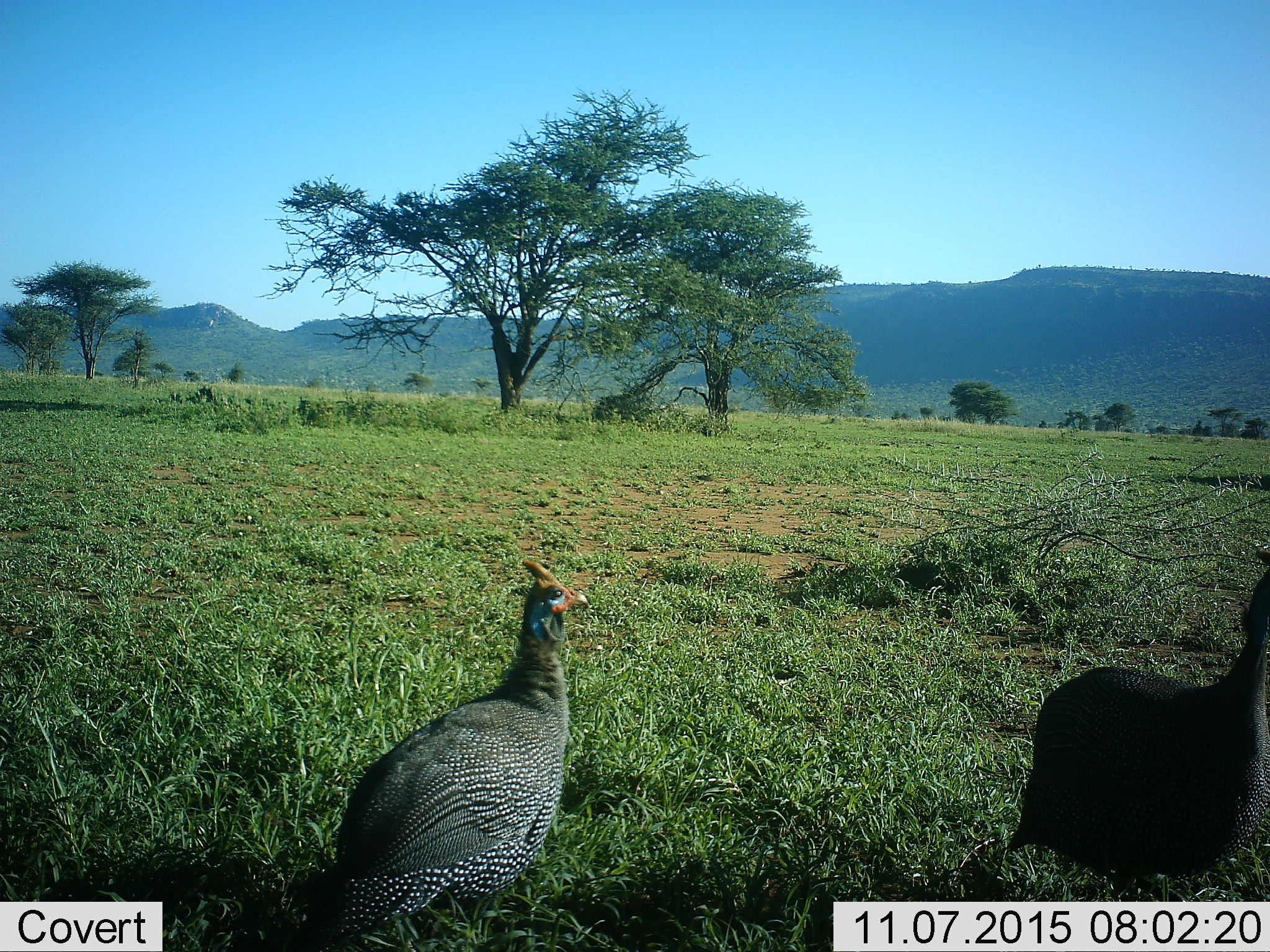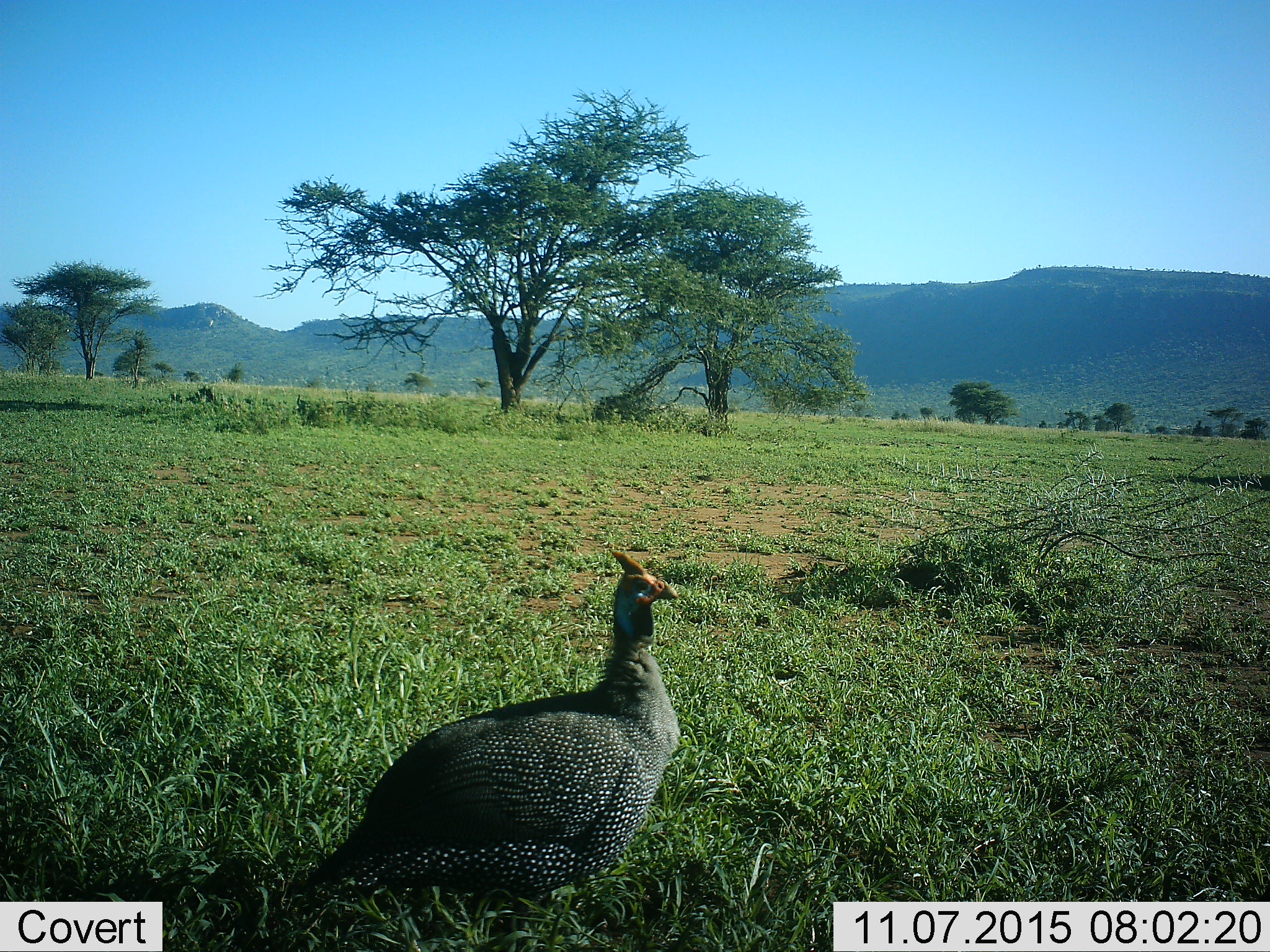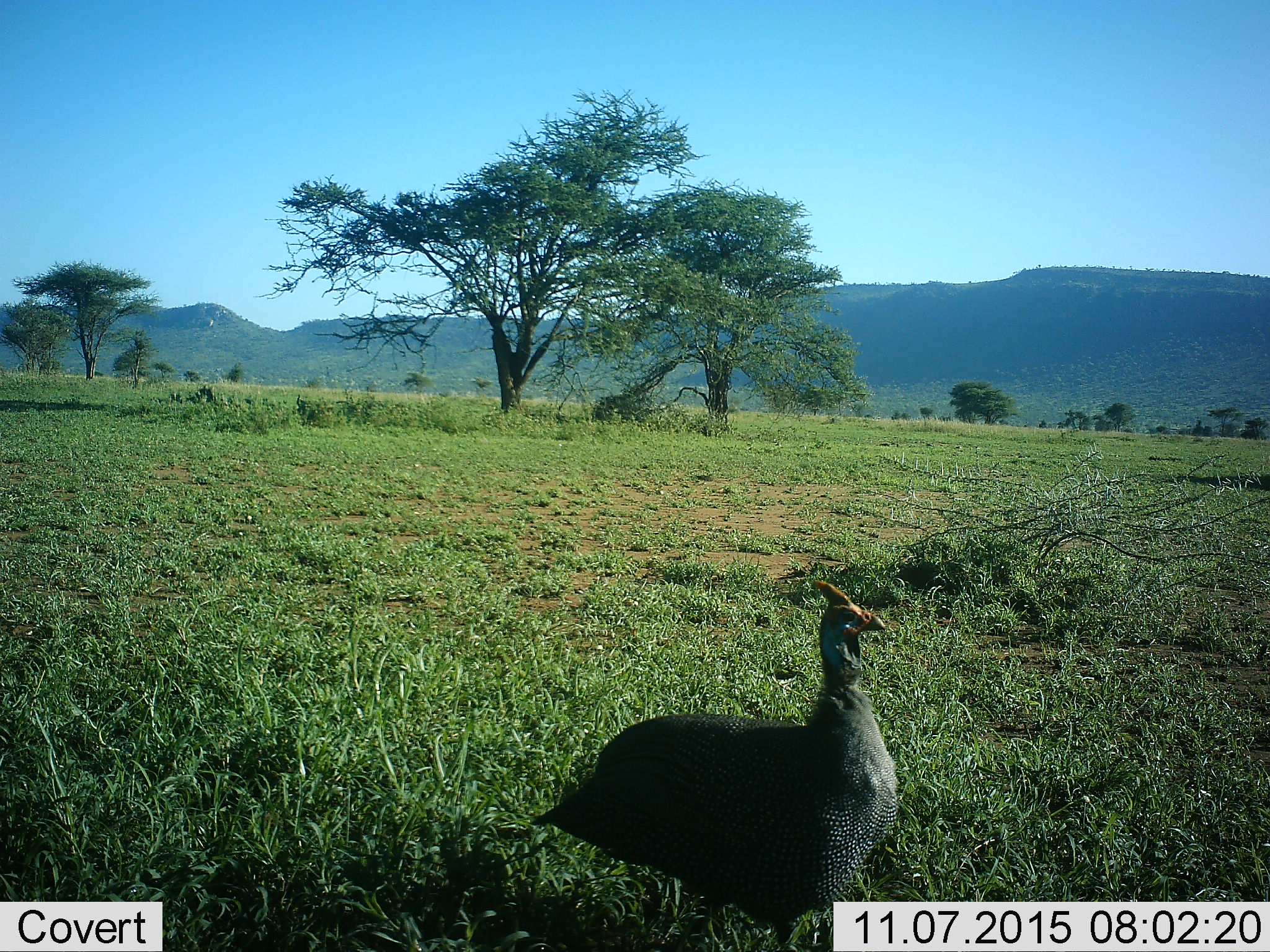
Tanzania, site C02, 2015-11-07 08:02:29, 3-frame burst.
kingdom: Animalia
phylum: Chordata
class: Aves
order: Galliformes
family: Numididae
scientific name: Numididae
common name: guinea fowl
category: guineafowl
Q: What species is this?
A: Guineafowl (guinea fowl) (Numididae).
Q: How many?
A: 2.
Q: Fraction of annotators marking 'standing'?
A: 56%.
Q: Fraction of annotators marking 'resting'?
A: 0%.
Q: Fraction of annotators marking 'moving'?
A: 62%.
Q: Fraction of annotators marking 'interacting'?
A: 0%.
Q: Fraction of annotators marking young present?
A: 0%.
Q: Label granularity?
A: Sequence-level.